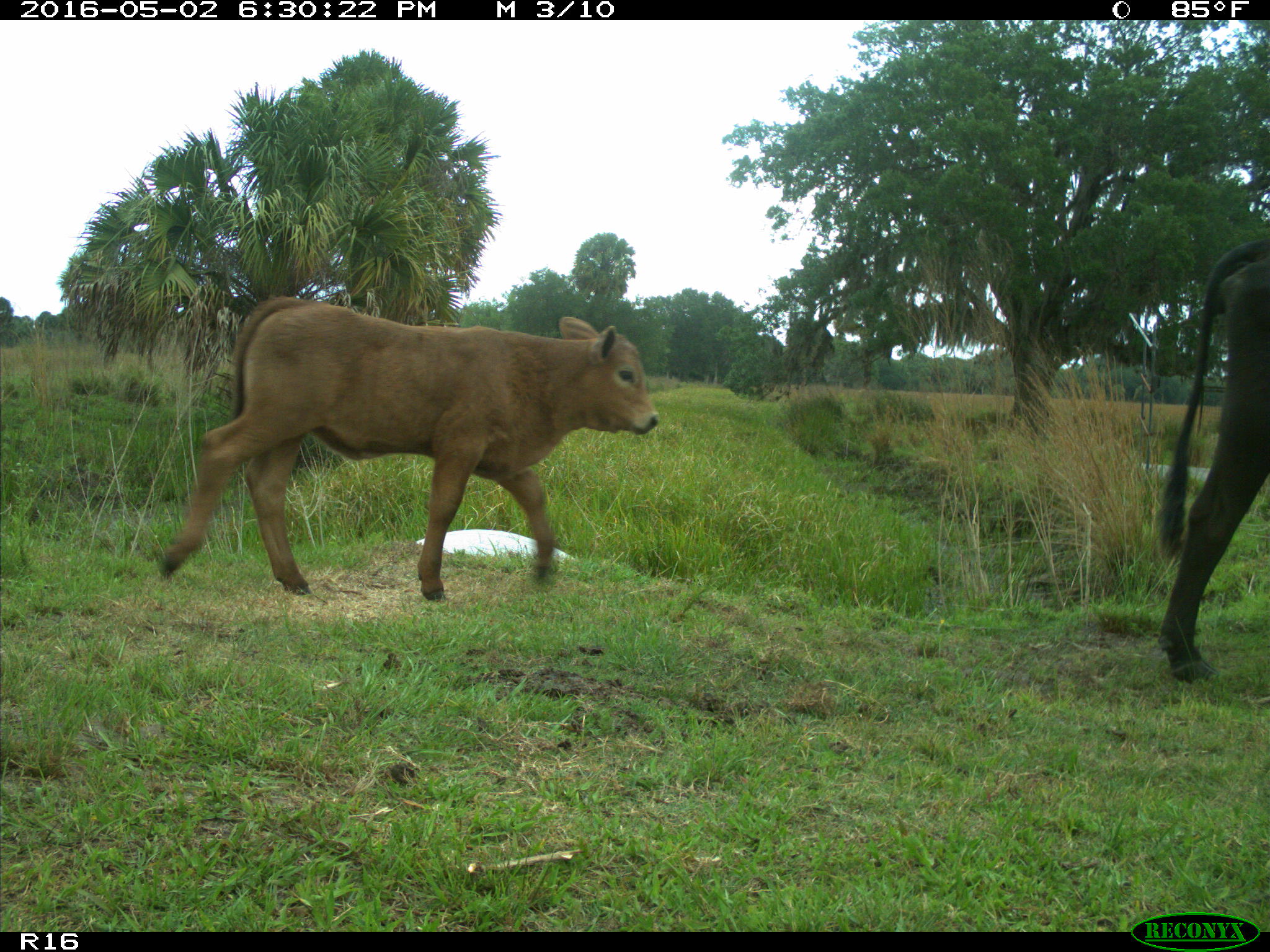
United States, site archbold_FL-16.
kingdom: Animalia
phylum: Chordata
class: Mammalia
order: Artiodactyla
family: Bovidae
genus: Bos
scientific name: Bos taurus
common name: domestic cow